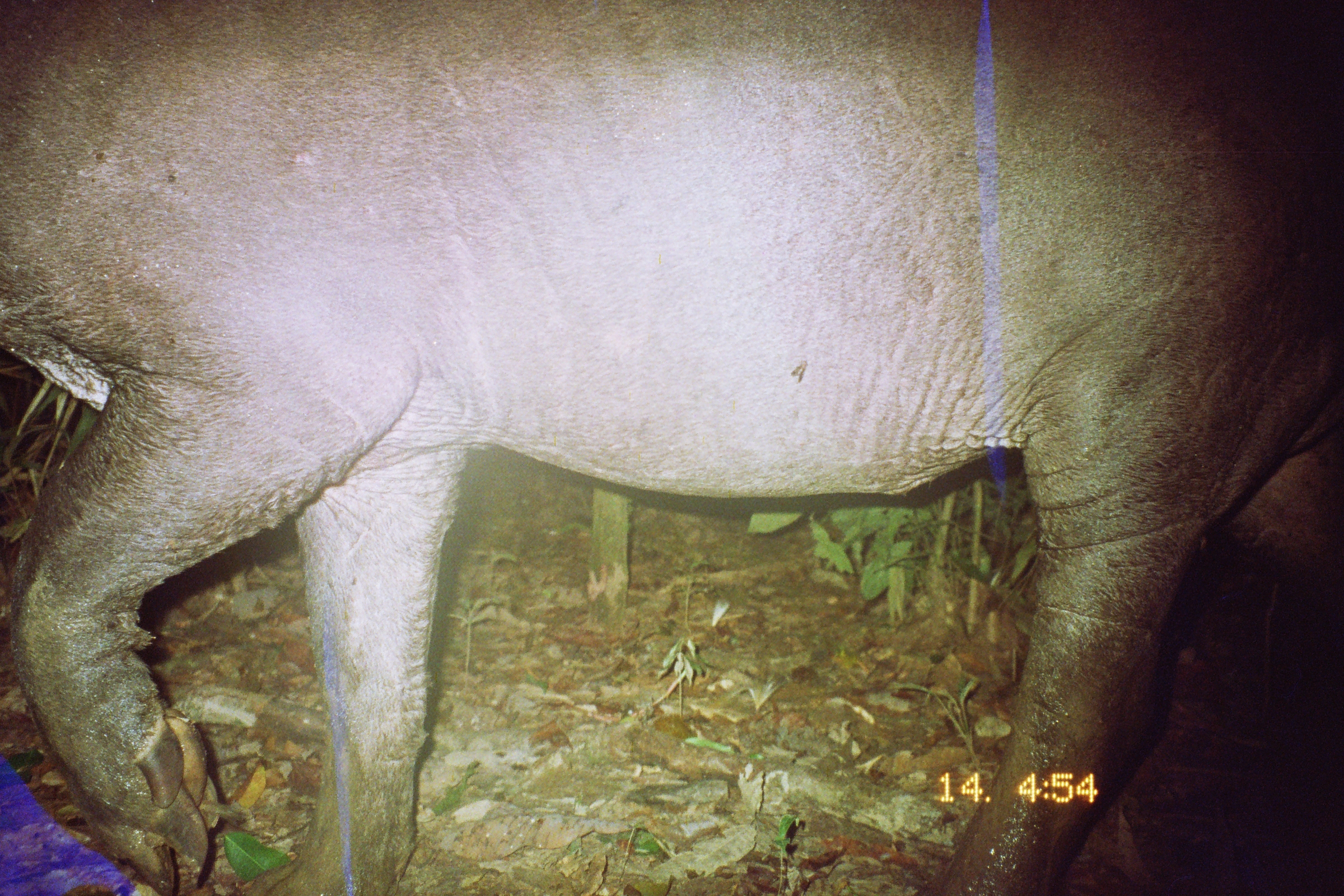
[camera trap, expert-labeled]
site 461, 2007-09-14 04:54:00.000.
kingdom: Animalia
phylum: Chordata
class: Mammalia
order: Perissodactyla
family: Tapiridae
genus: Tapirus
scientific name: Tapirus terrestris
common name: south american tapir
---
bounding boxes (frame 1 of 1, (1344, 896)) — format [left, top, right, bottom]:
tapirus terrestris: [0, 0, 1344, 896]